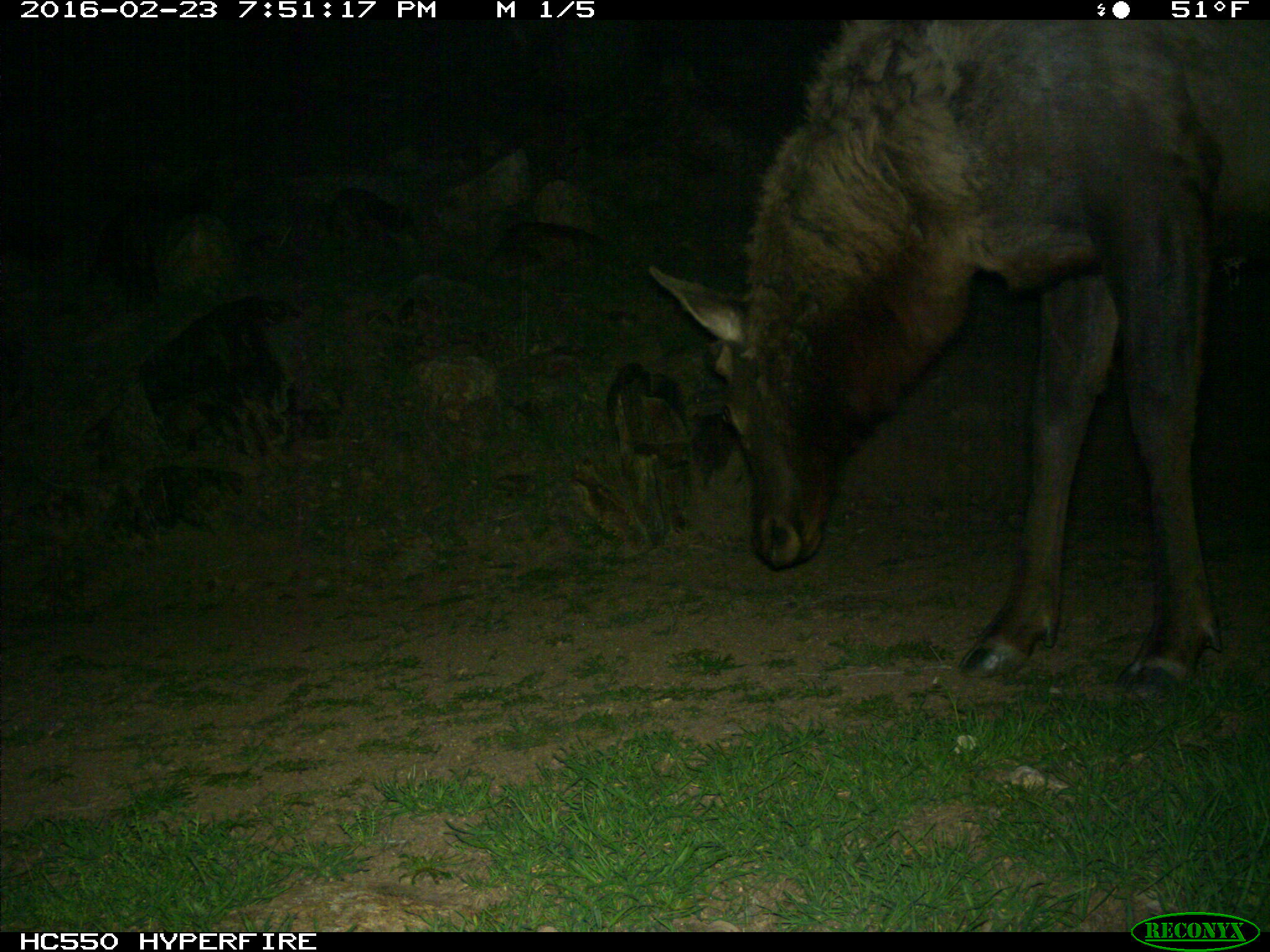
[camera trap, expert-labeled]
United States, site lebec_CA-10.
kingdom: Animalia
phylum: Chordata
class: Mammalia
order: Artiodactyla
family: Cervidae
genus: Cervus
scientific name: Cervus canadensis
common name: elk